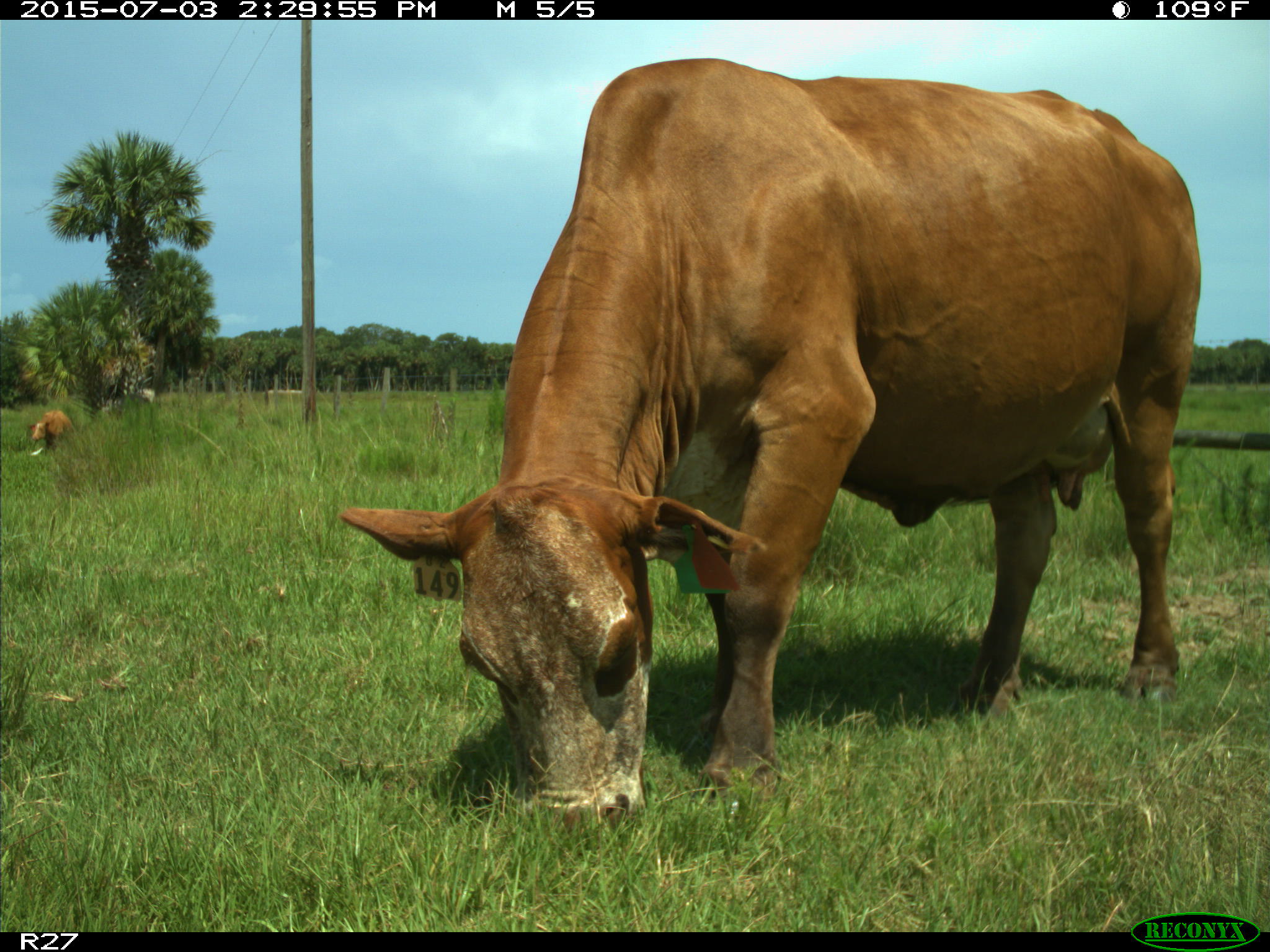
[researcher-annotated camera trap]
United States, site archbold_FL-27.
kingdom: Animalia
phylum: Chordata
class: Mammalia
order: Artiodactyla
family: Bovidae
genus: Bos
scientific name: Bos taurus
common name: domestic cow